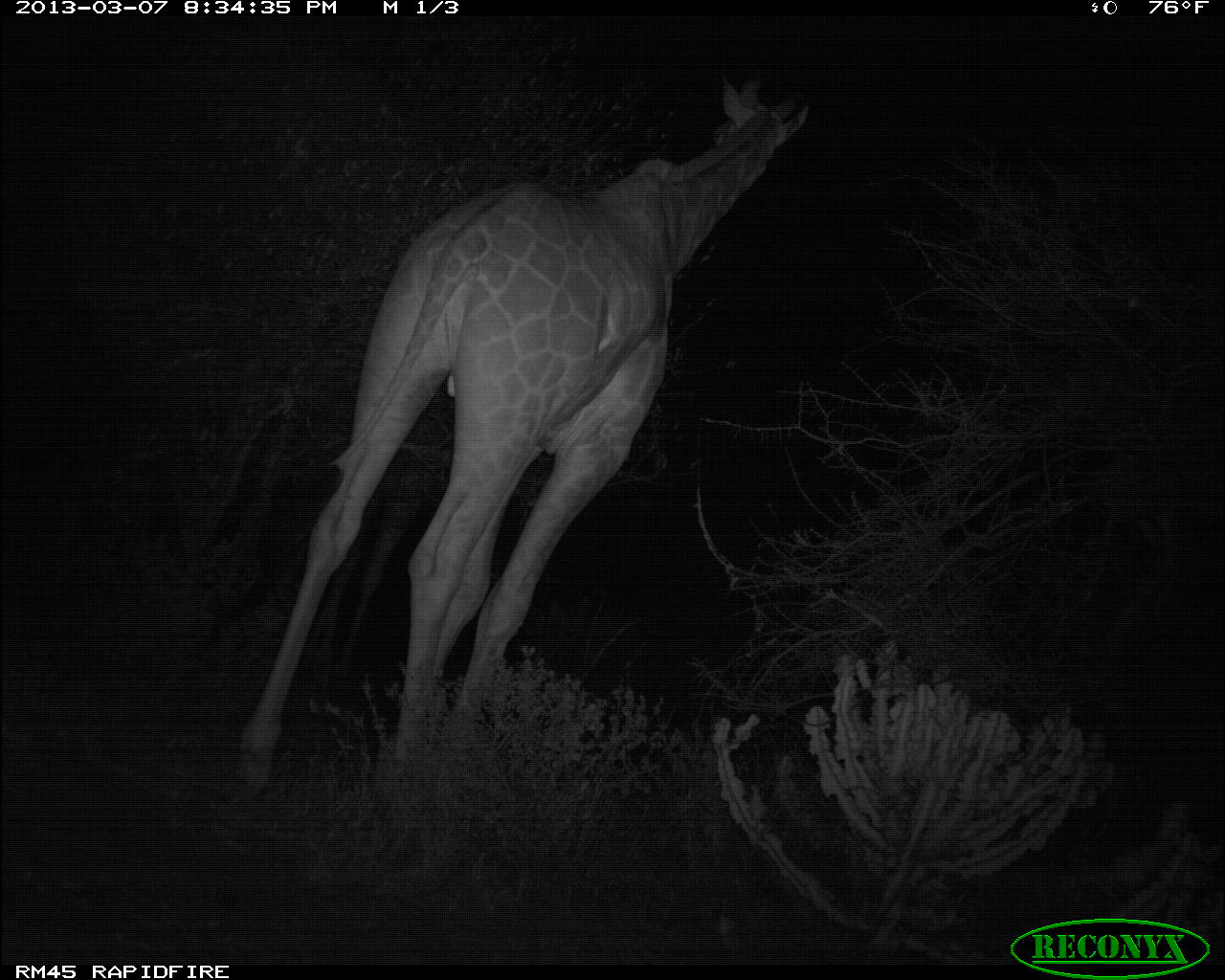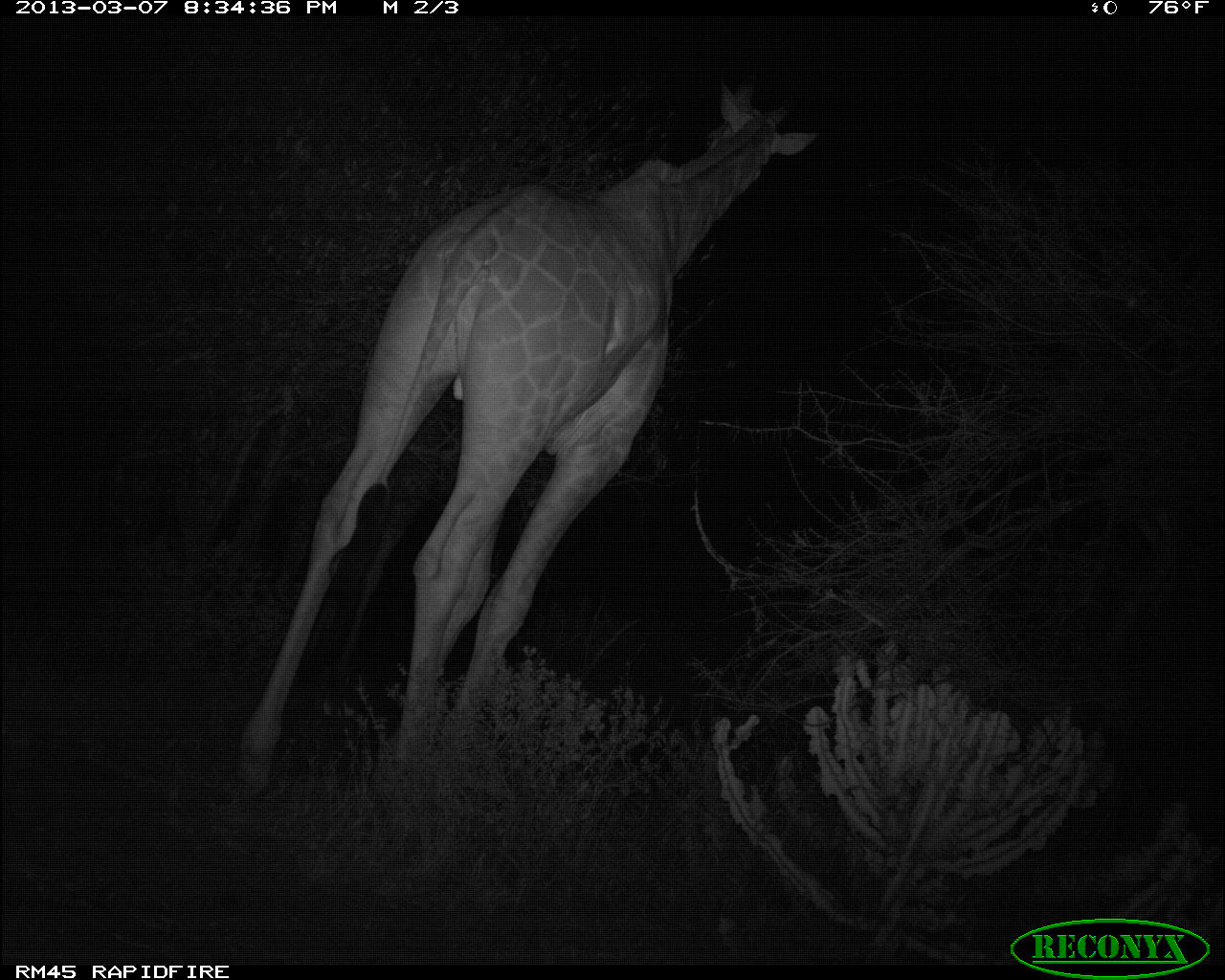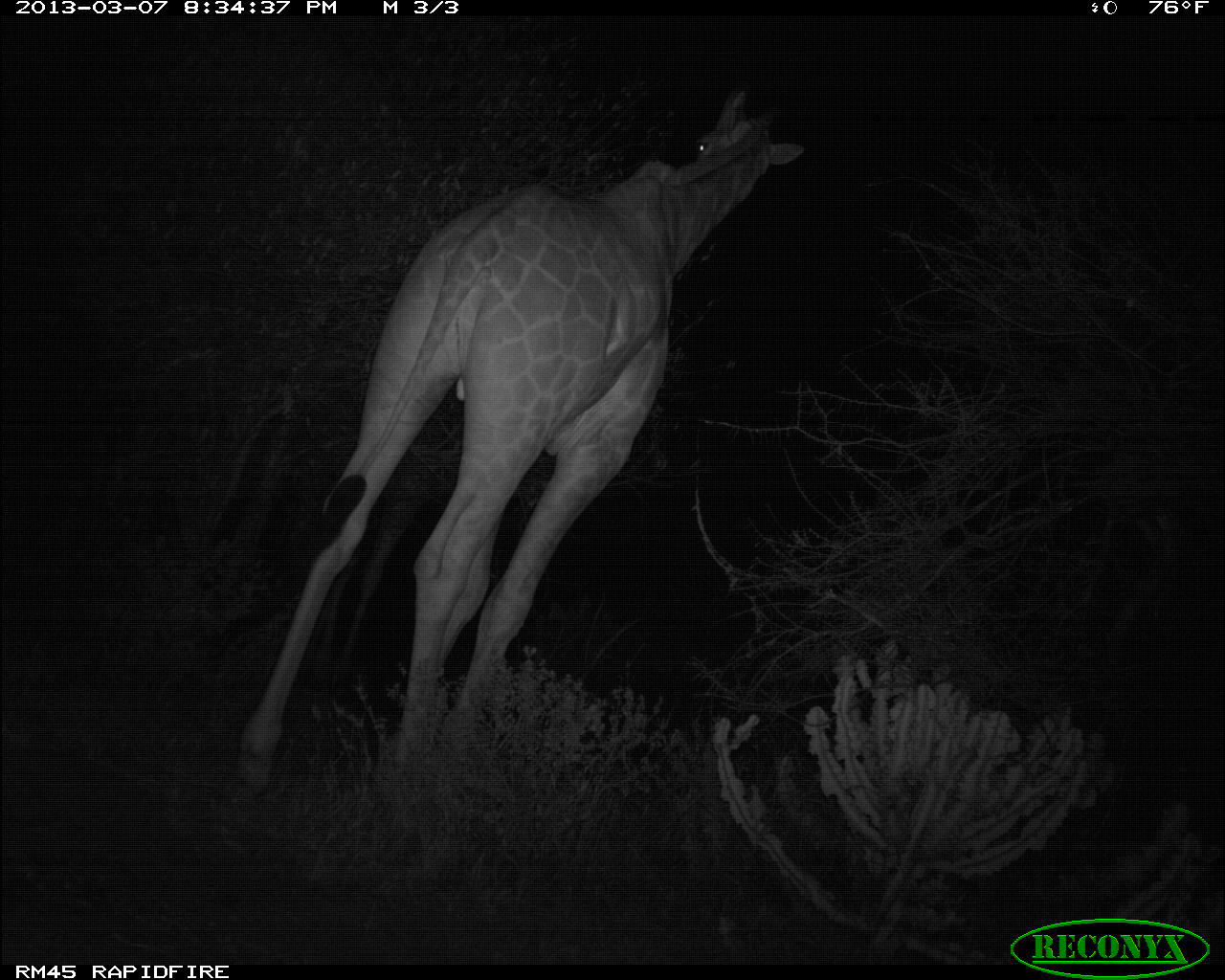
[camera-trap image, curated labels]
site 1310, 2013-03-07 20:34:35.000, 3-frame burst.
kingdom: Animalia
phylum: Chordata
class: Mammalia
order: Artiodactyla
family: Giraffidae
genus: Giraffa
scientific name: Giraffa camelopardalis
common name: giraffe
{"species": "Giraffa camelopardalis (giraffe)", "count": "1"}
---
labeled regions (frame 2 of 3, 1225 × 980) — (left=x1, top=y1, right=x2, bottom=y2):
giraffa camelopardalis: (left=232, top=74, right=810, bottom=798)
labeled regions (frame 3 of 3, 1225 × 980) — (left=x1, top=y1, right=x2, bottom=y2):
giraffa camelopardalis: (left=232, top=88, right=805, bottom=798)